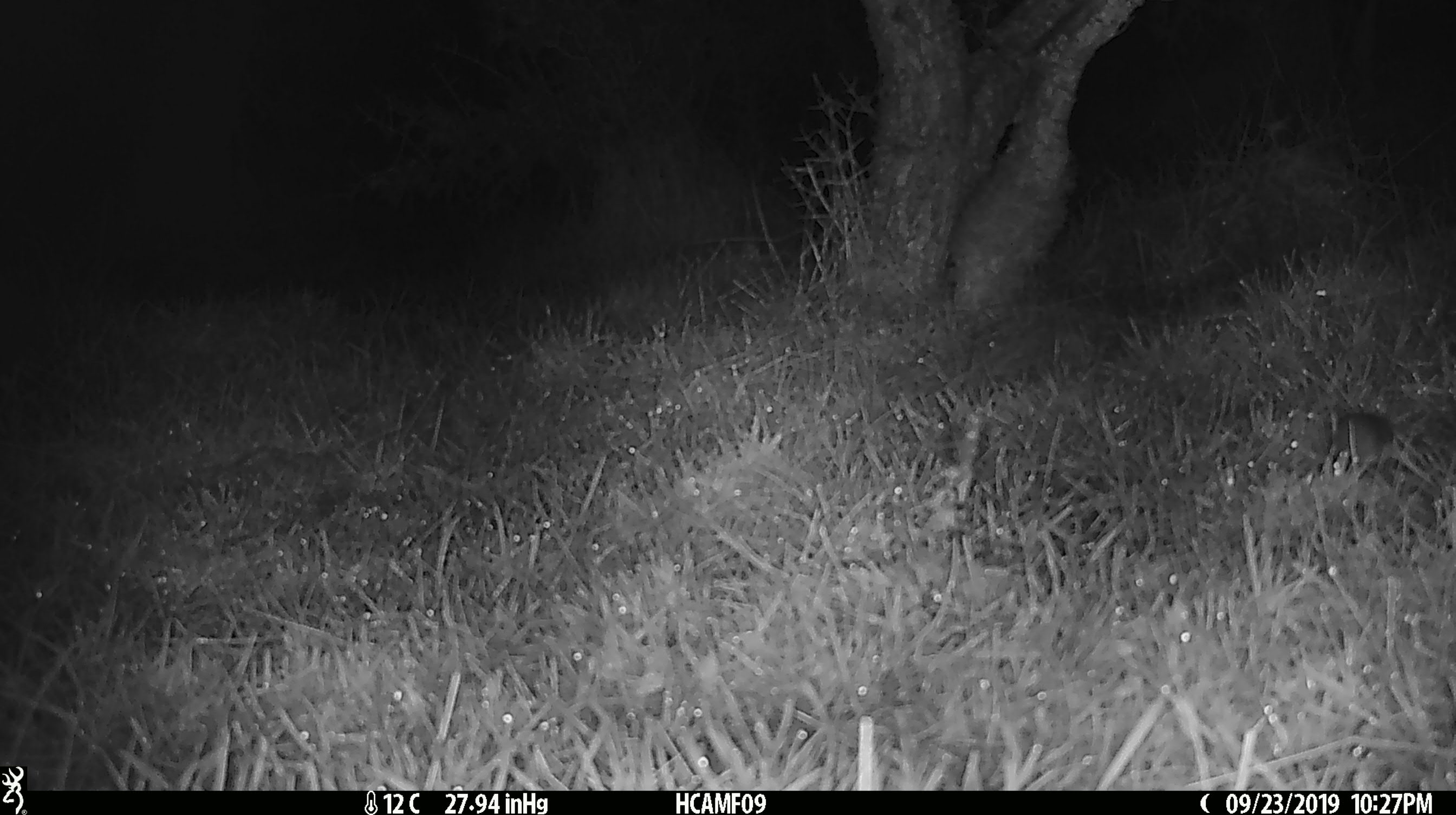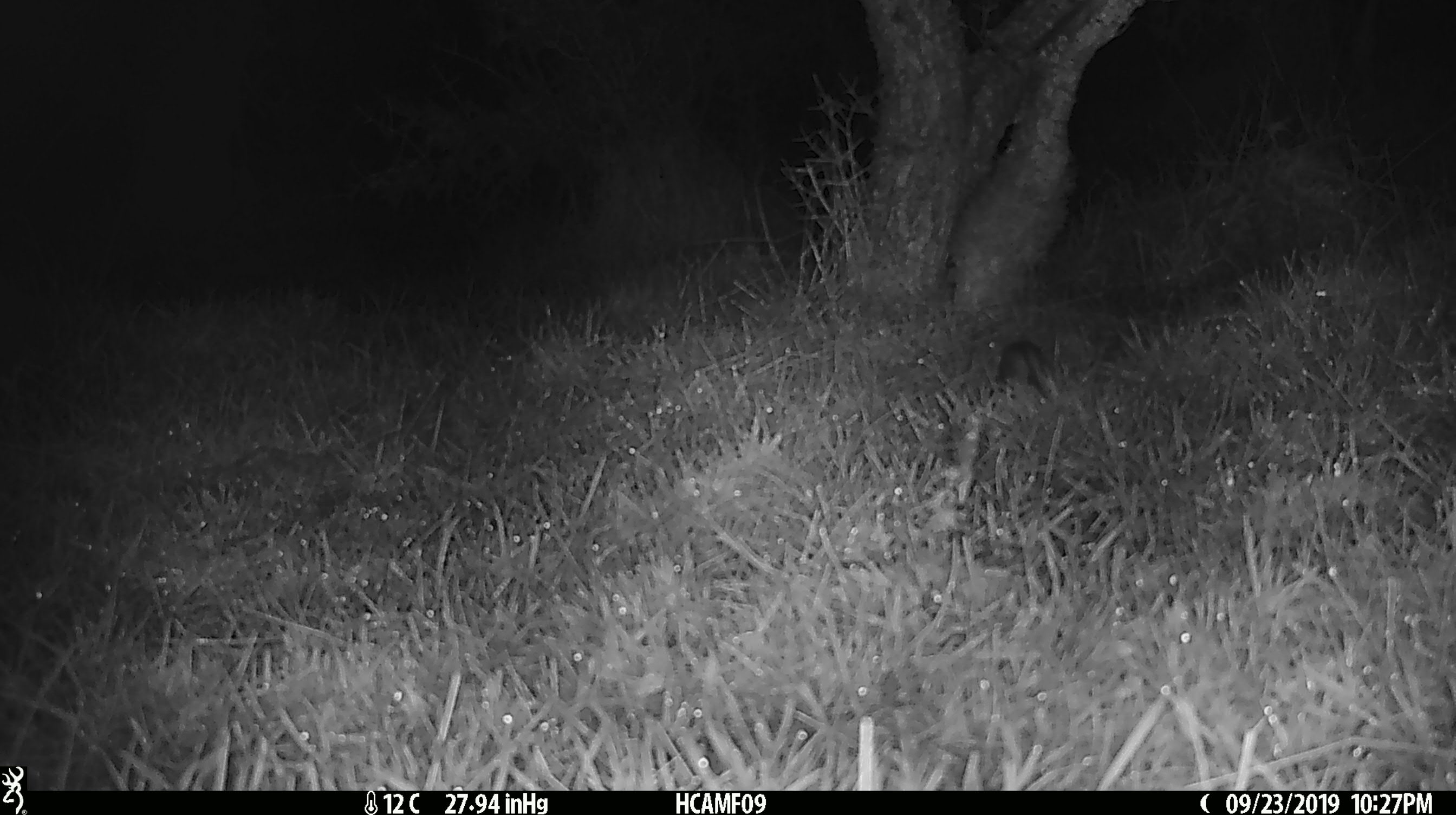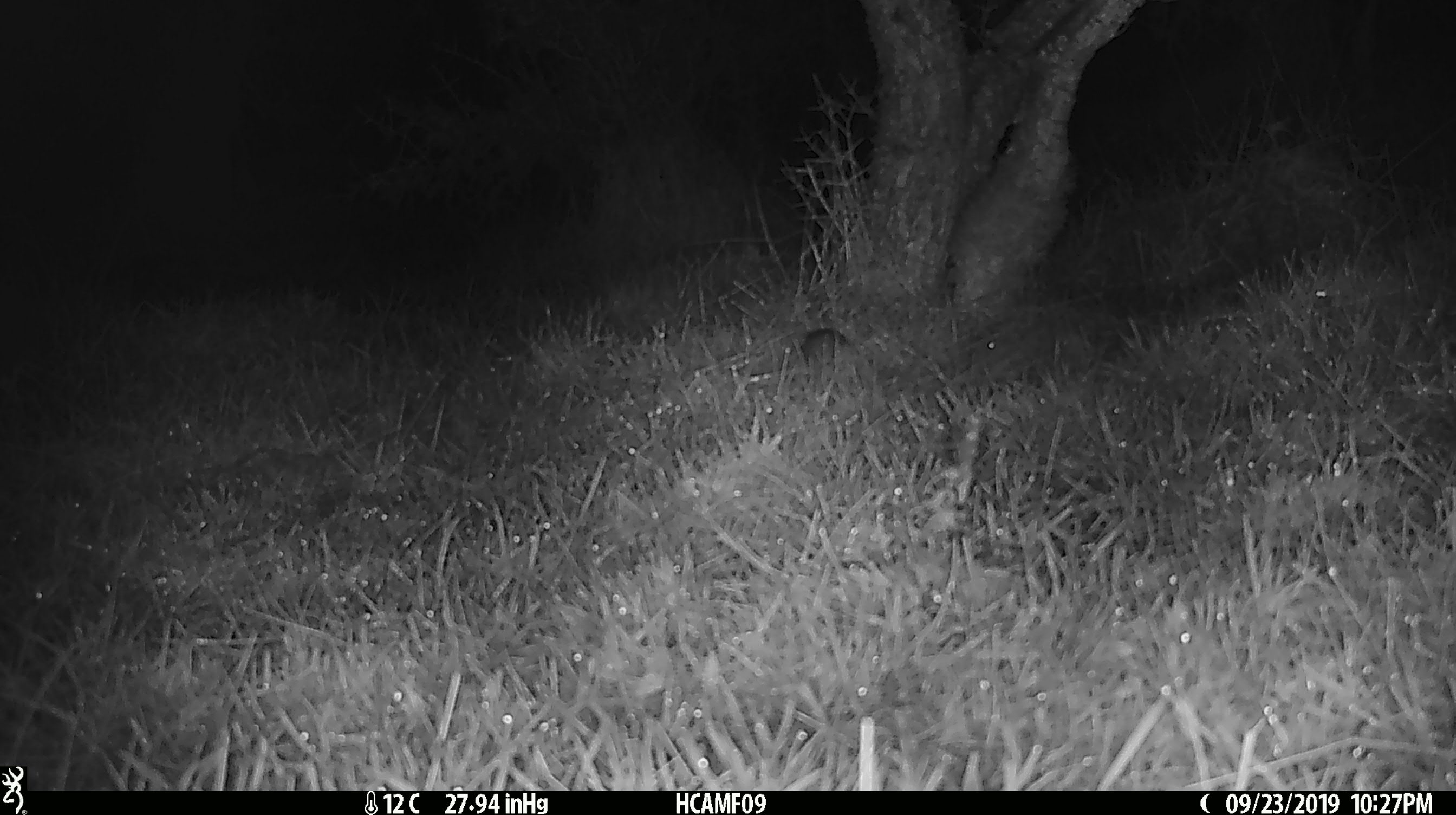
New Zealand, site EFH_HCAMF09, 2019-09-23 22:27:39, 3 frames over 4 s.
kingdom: Animalia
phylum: Chordata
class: Mammalia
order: Rodentia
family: Muridae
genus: Mus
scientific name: Mus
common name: mouse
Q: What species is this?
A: Mouse (Mus).